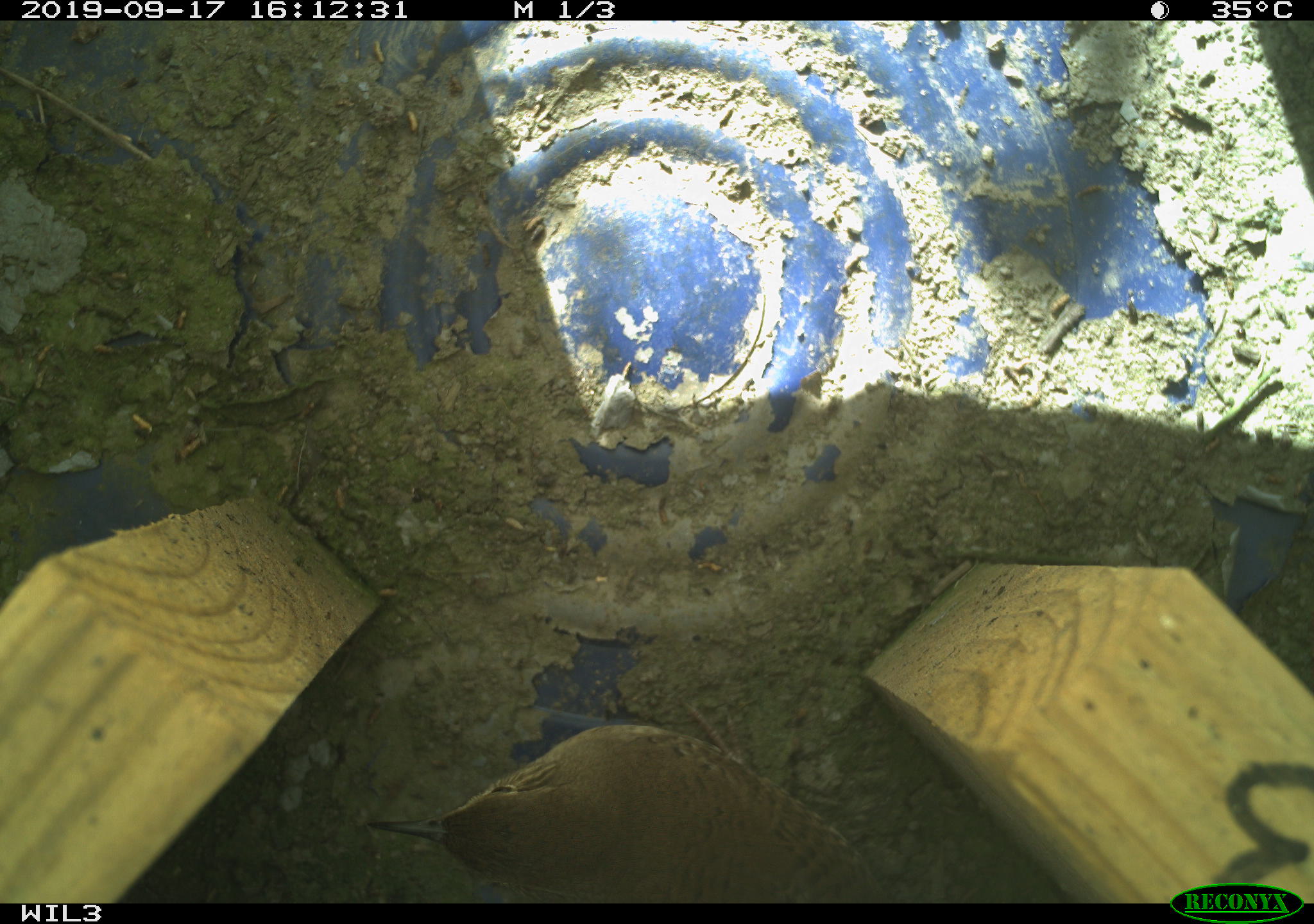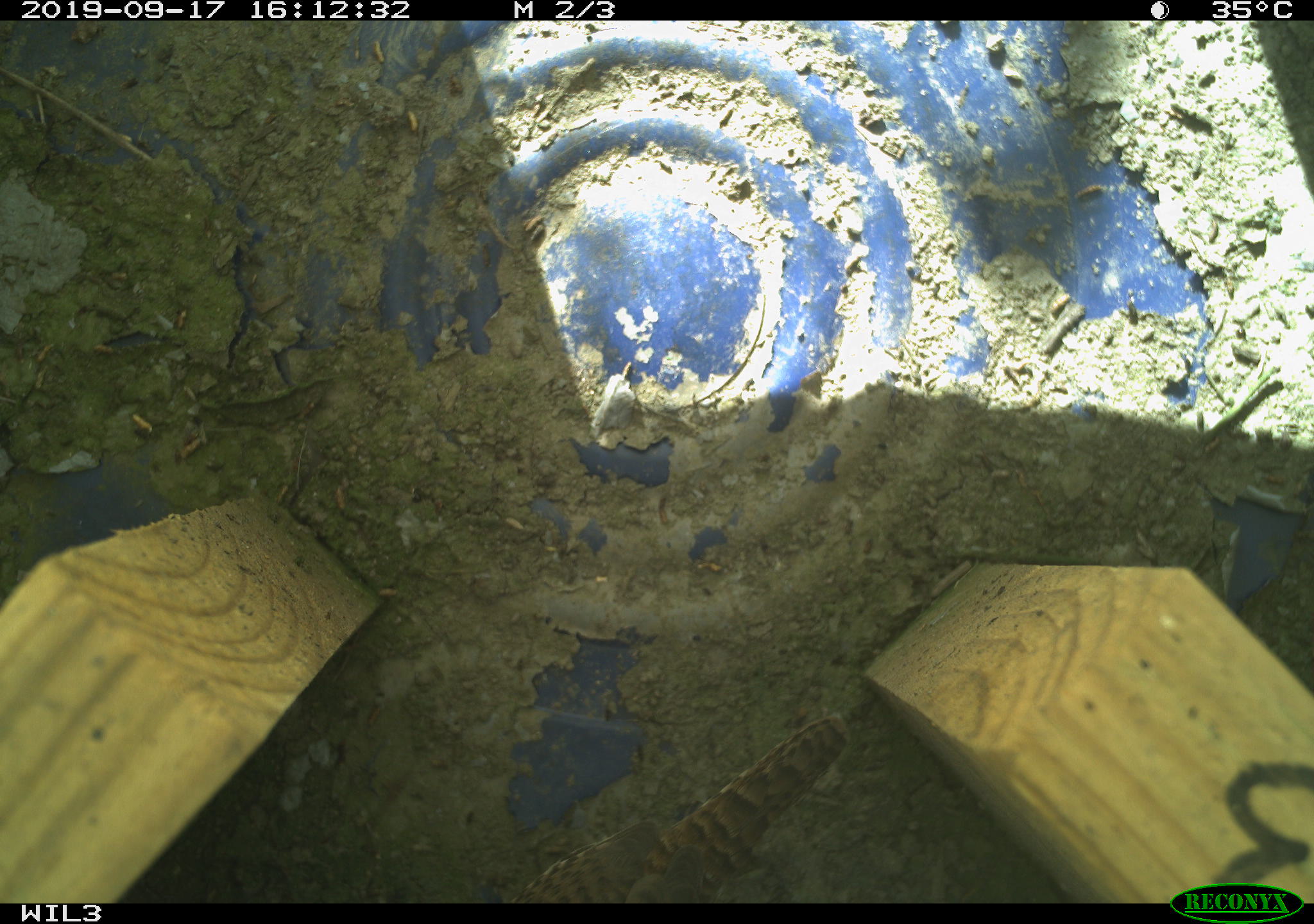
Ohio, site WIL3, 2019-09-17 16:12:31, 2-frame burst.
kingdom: Animalia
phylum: Chordata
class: Aves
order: Passeriformes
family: Troglodytidae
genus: Troglodytes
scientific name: Troglodytes aedon aedon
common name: northern house wren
Northern house wren (Troglodytes aedon aedon).